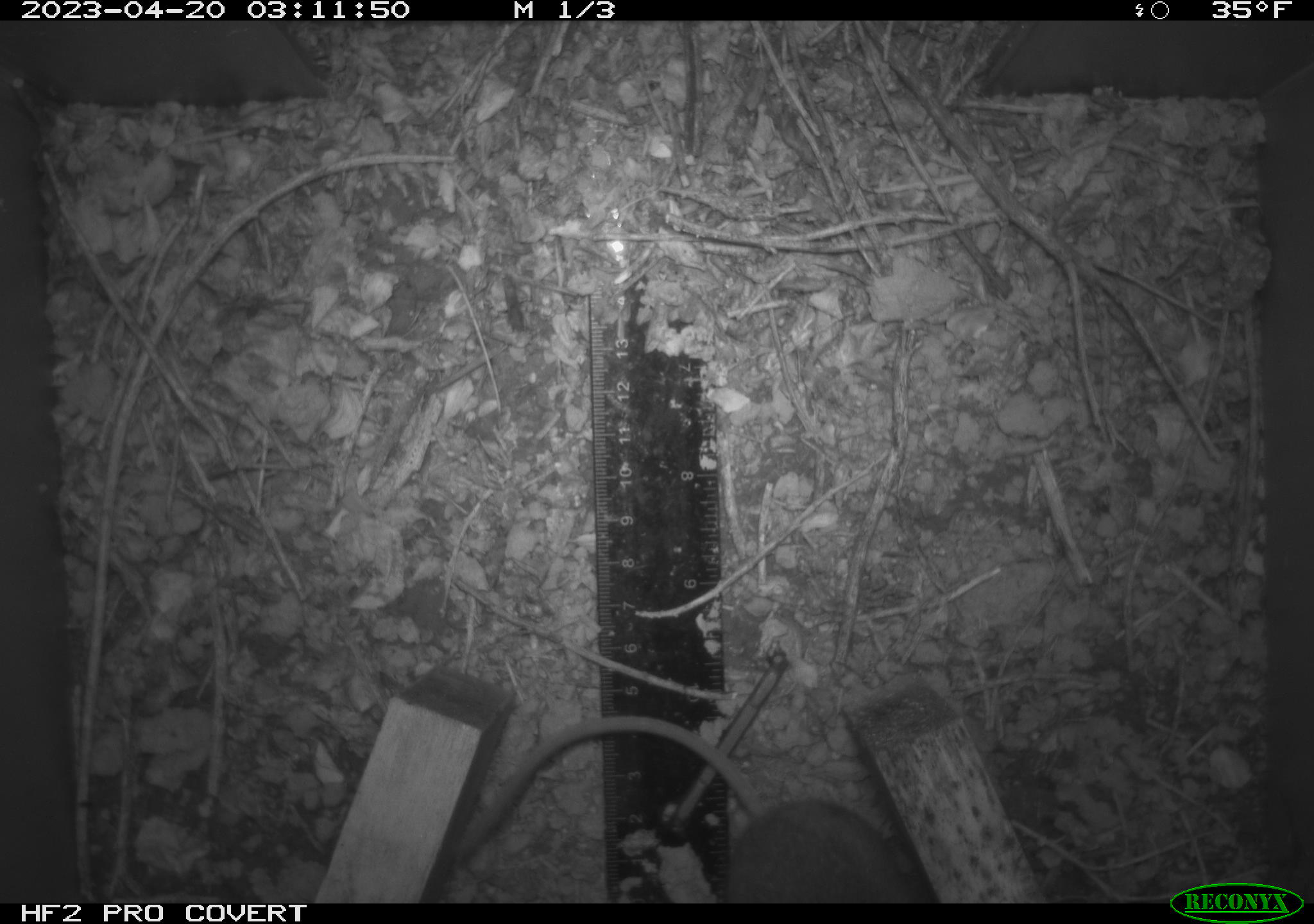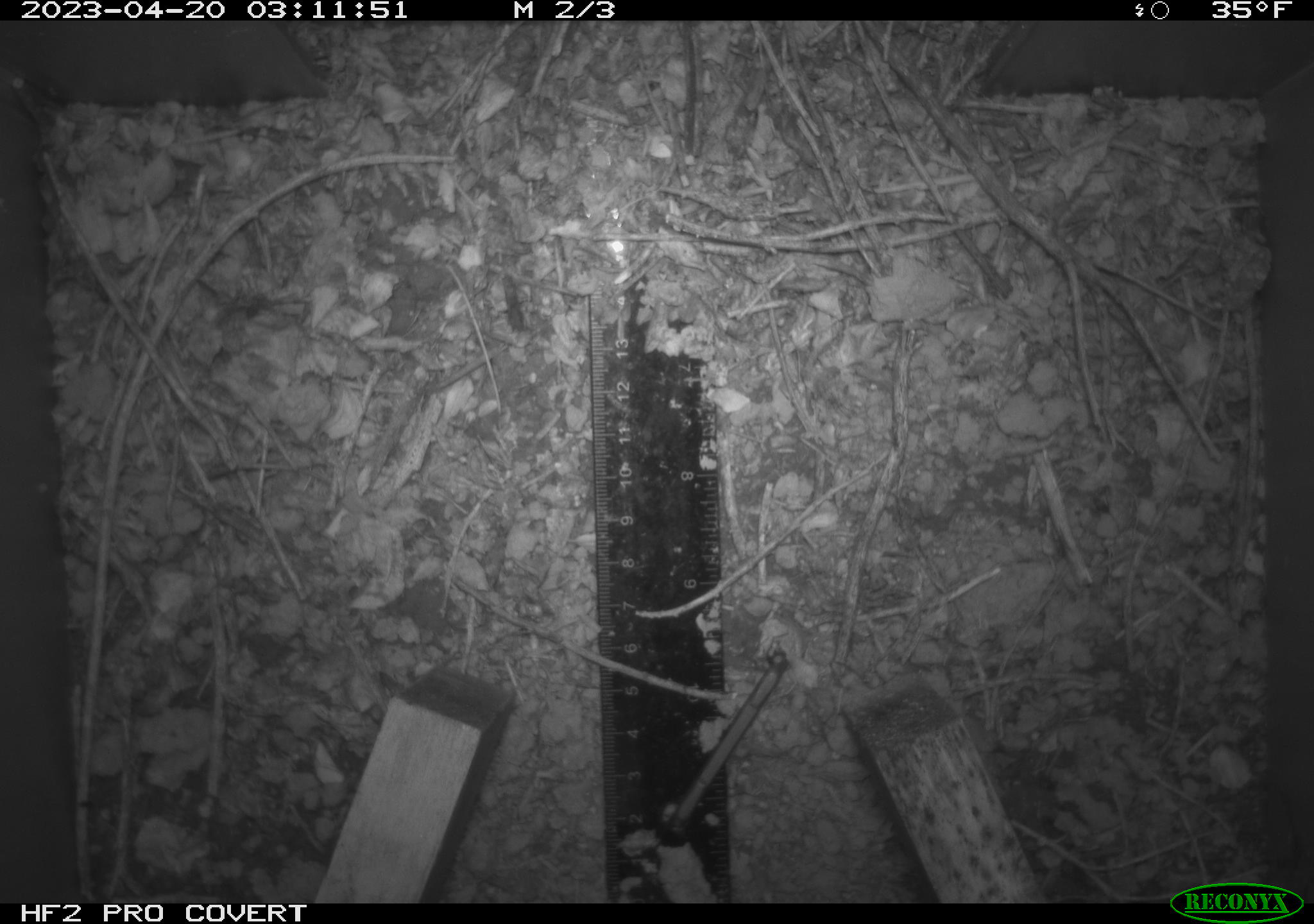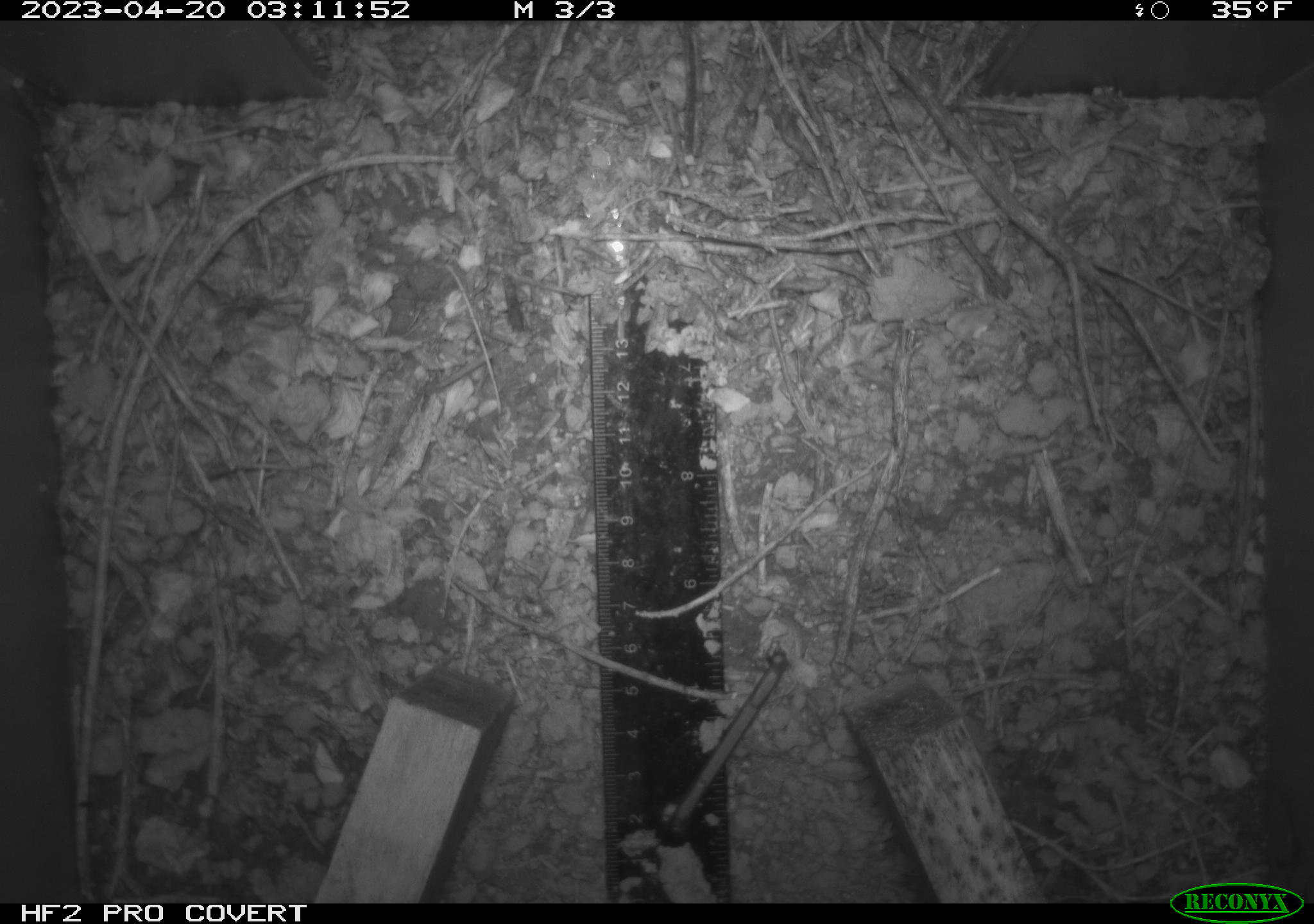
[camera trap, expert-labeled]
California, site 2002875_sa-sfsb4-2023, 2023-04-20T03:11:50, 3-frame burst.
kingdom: Animalia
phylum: Chordata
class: Mammalia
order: Rodentia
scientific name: Rodentia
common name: mouse species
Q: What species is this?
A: Mouse species (Rodentia).